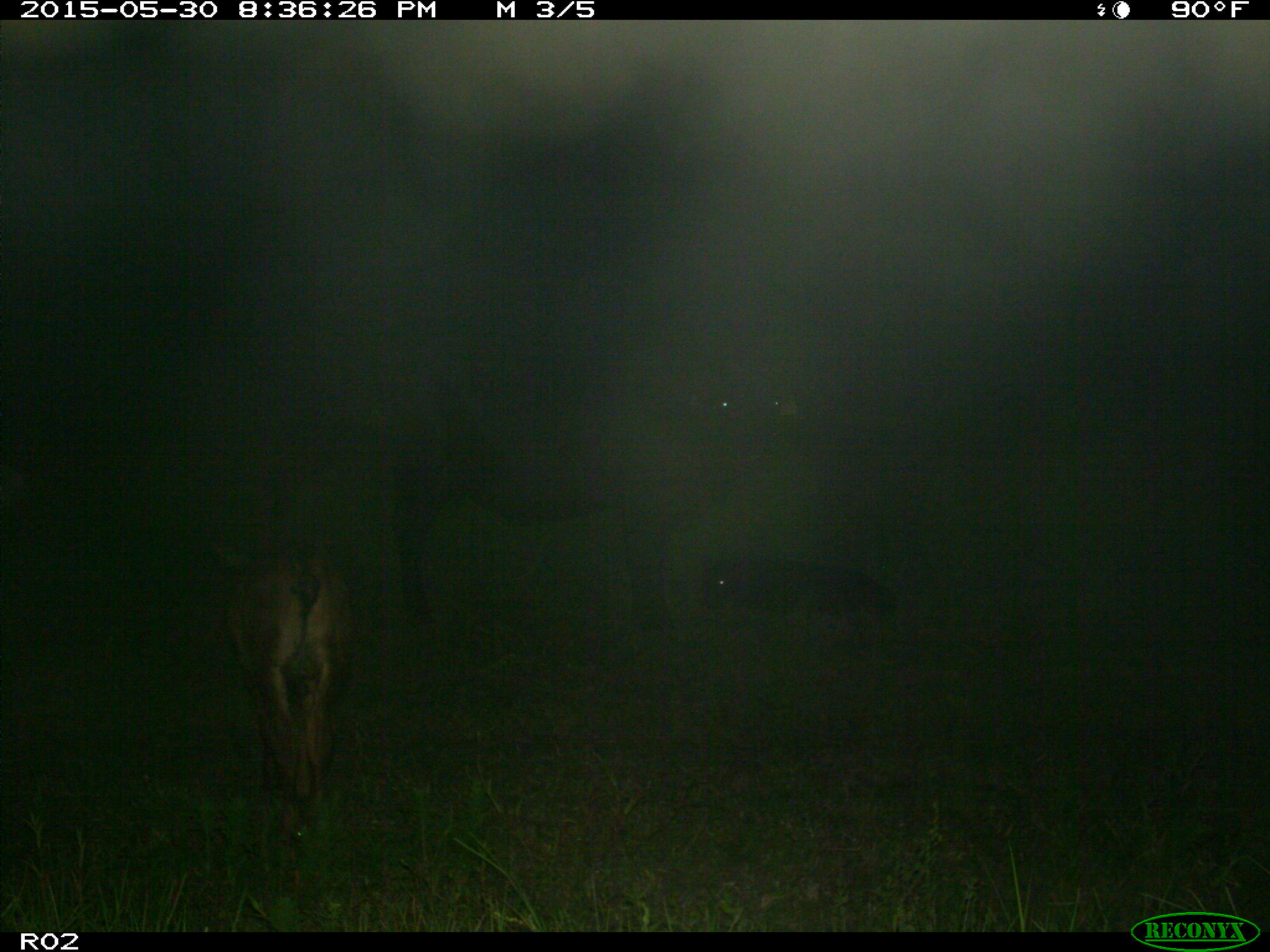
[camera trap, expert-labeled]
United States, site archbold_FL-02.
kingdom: Animalia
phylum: Chordata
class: Mammalia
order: Artiodactyla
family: Bovidae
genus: Bos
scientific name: Bos taurus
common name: domestic cow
Bos taurus (domestic cow).